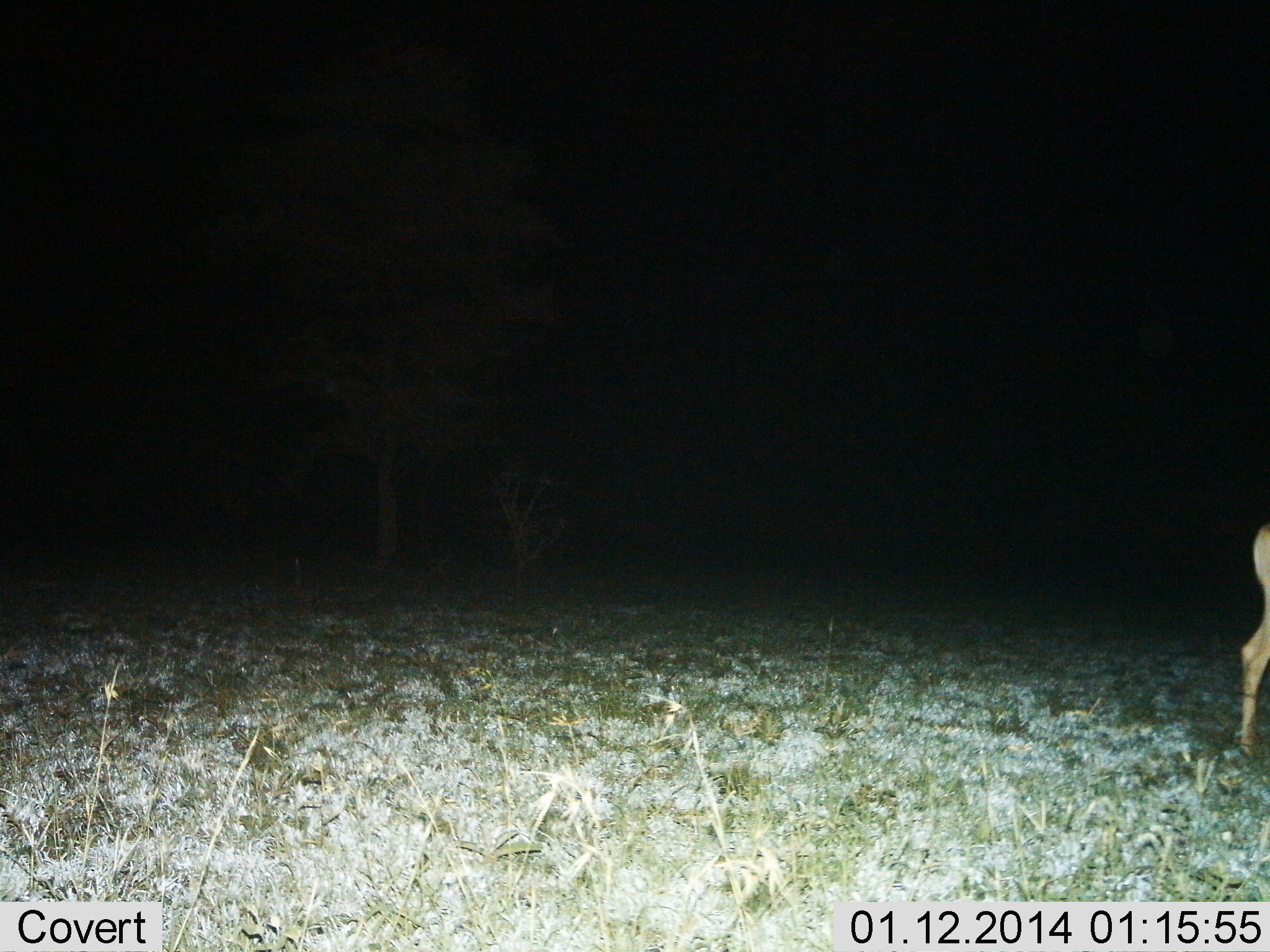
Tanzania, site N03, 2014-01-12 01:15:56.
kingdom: Animalia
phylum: Chordata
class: Mammalia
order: Artiodactyla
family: Bovidae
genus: Nanger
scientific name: Nanger granti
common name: grant's gazelle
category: gazellegrants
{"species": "gazellegrants (grant's gazelle) (Nanger granti)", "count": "1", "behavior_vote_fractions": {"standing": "60%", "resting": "0%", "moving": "40%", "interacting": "0%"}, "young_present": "0%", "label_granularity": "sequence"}